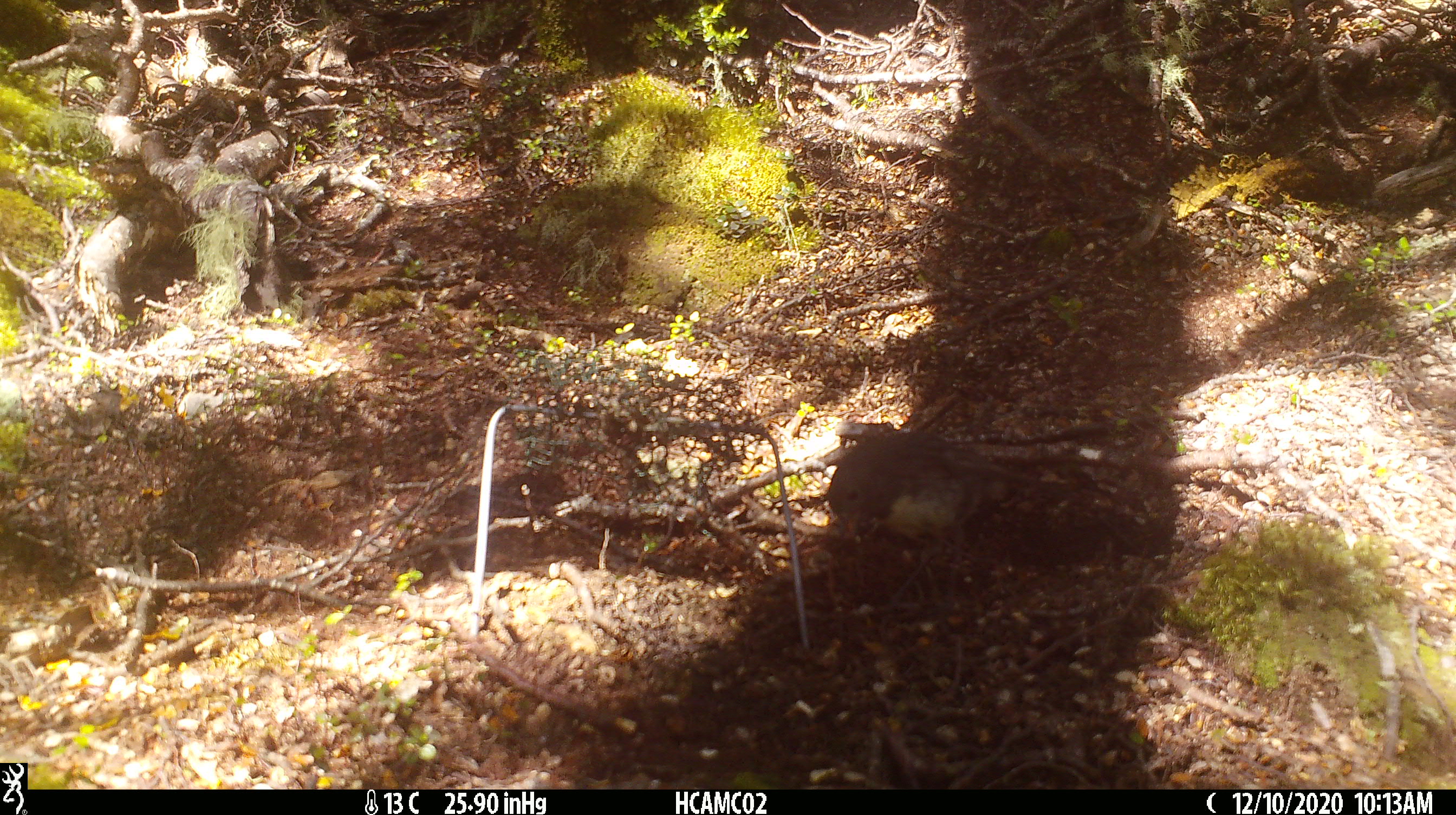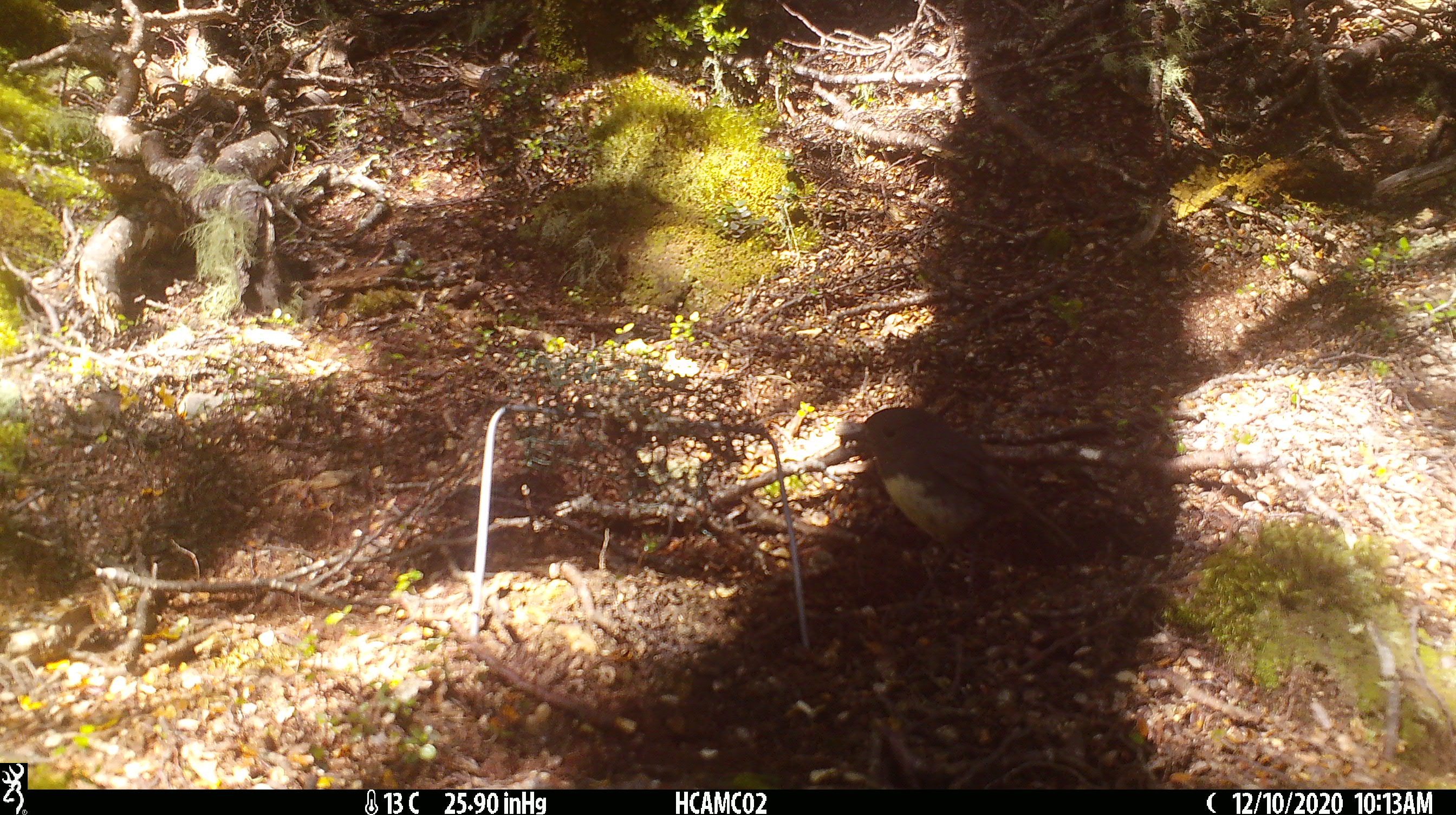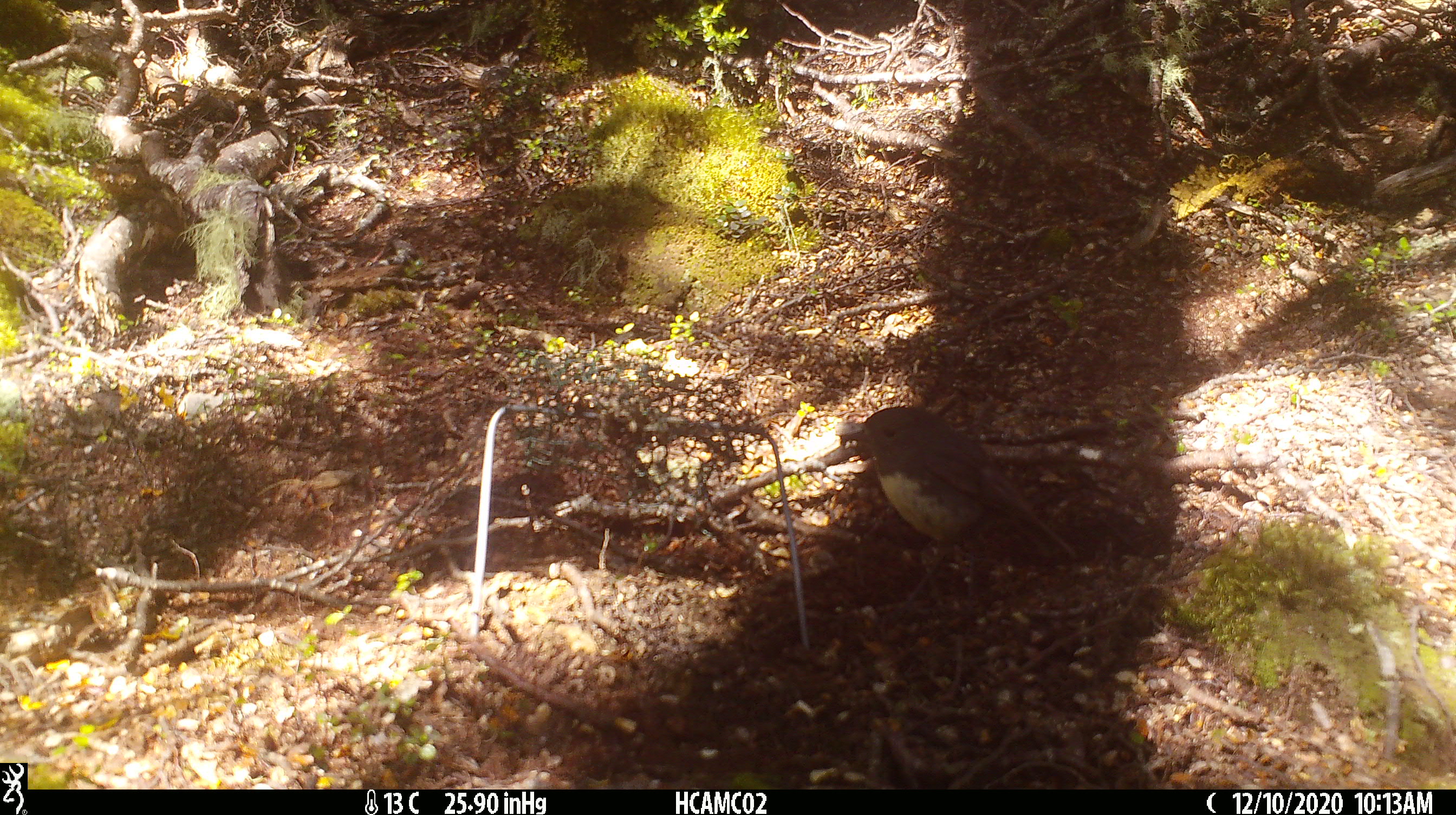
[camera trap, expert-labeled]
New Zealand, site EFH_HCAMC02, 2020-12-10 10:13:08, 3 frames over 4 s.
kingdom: Animalia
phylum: Chordata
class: Aves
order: Passeriformes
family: Petroicidae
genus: Petroica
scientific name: Petroica australis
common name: new zealand robin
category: robin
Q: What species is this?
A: Robin (new zealand robin) (Petroica australis).